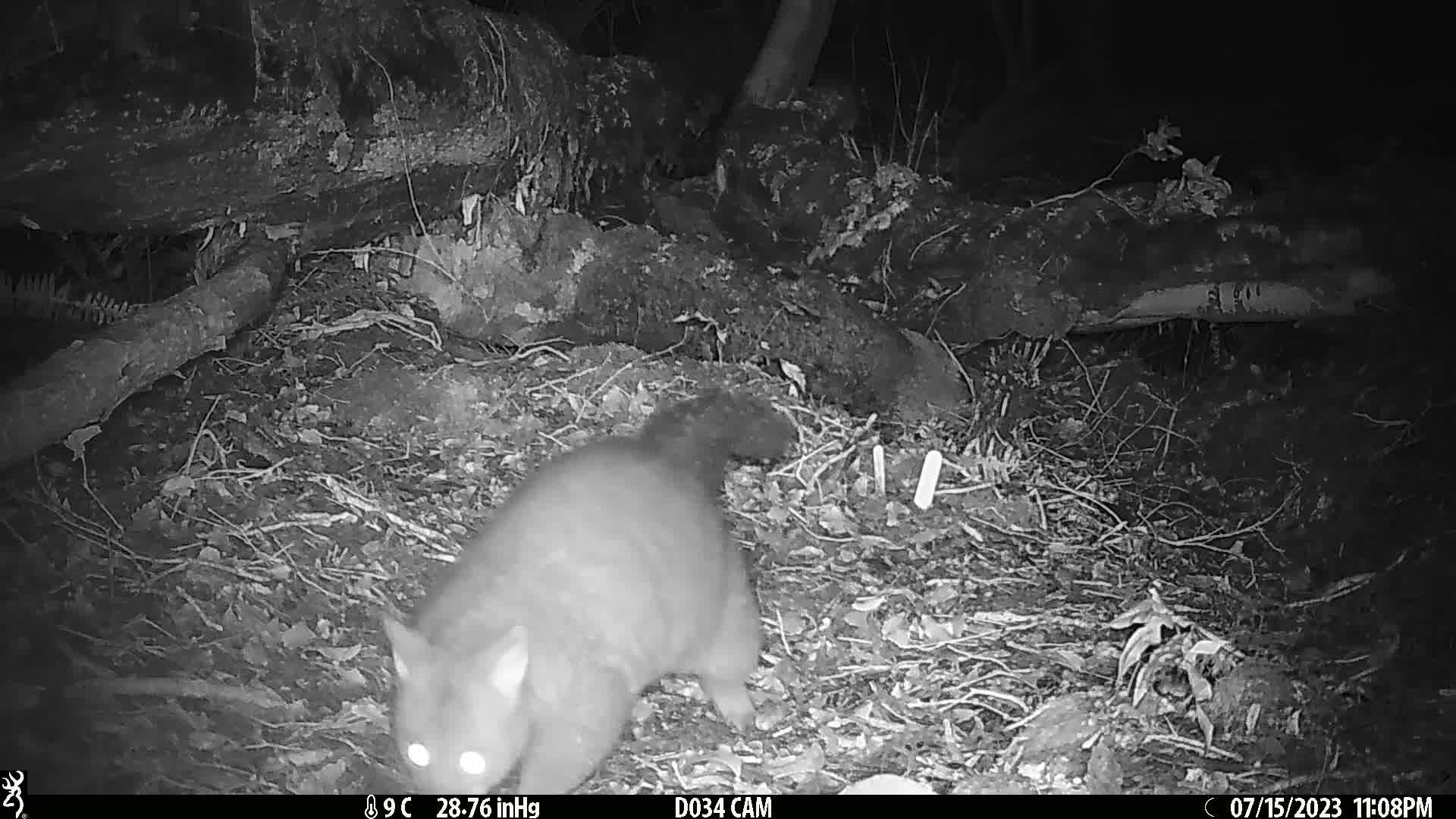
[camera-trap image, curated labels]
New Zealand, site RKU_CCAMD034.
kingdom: Animalia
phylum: Chordata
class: Mammalia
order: Diprotodontia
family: Phalangeridae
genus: Trichosurus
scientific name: Trichosurus vulpecula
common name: common brushtail possum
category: possum